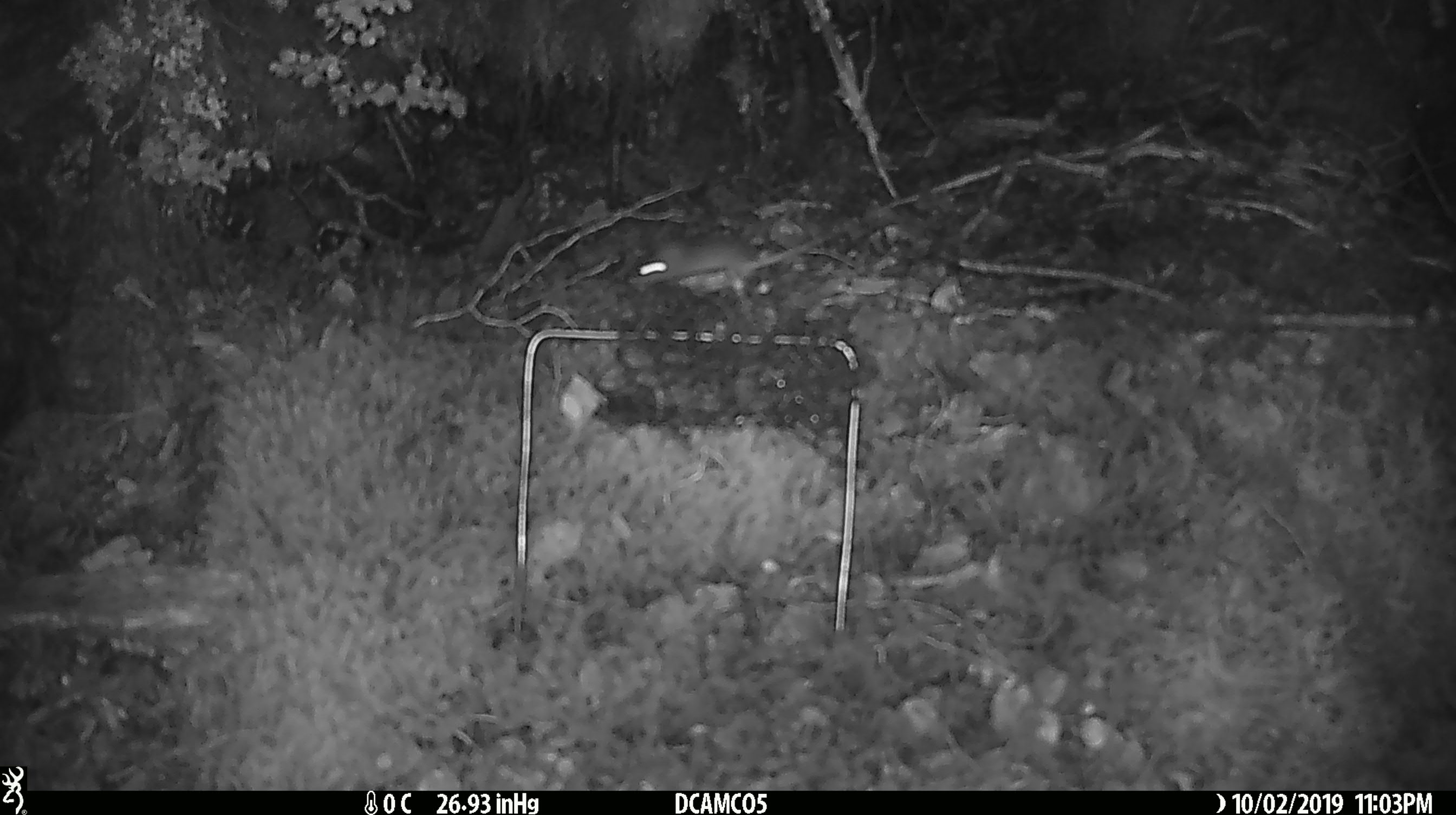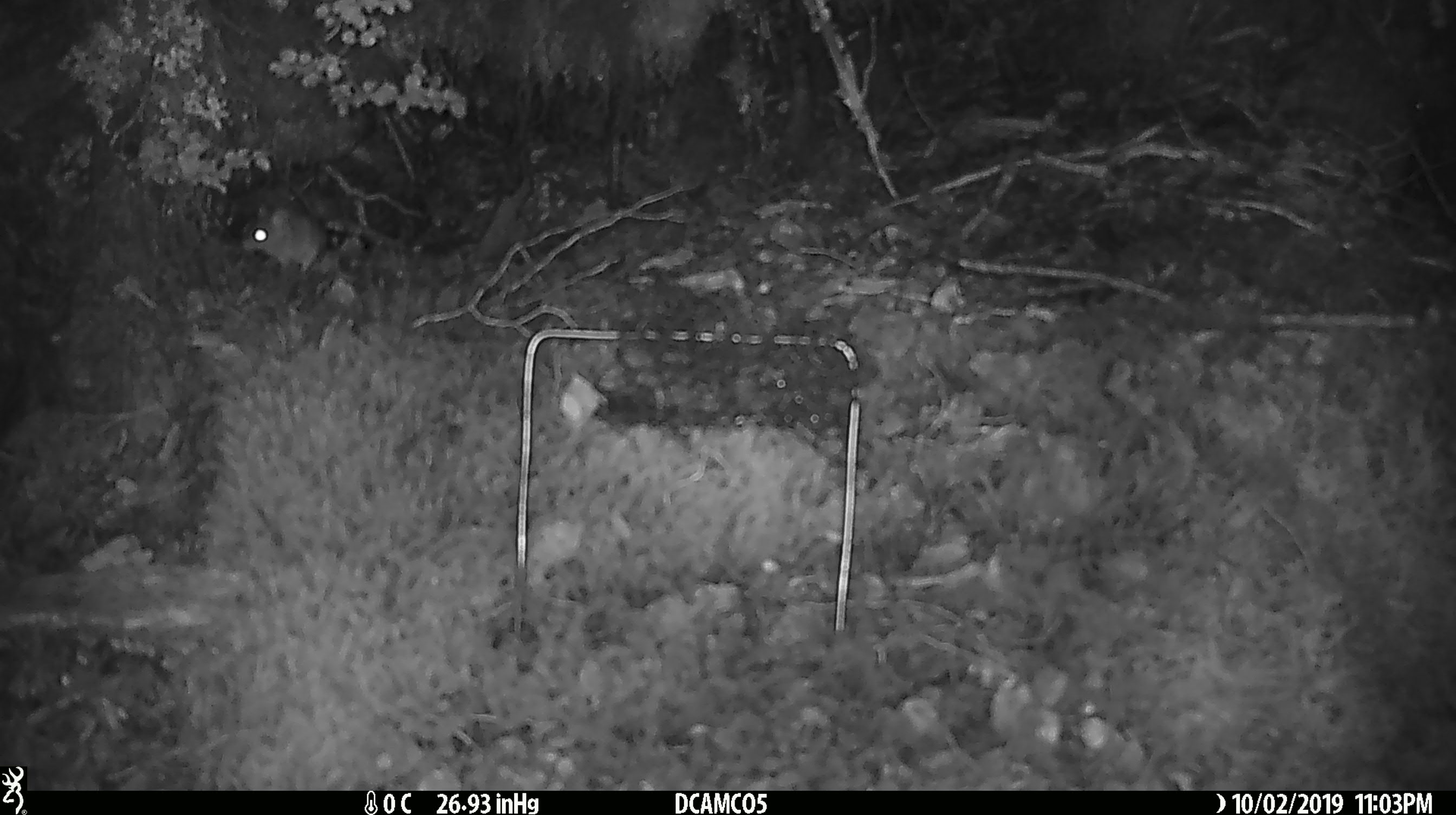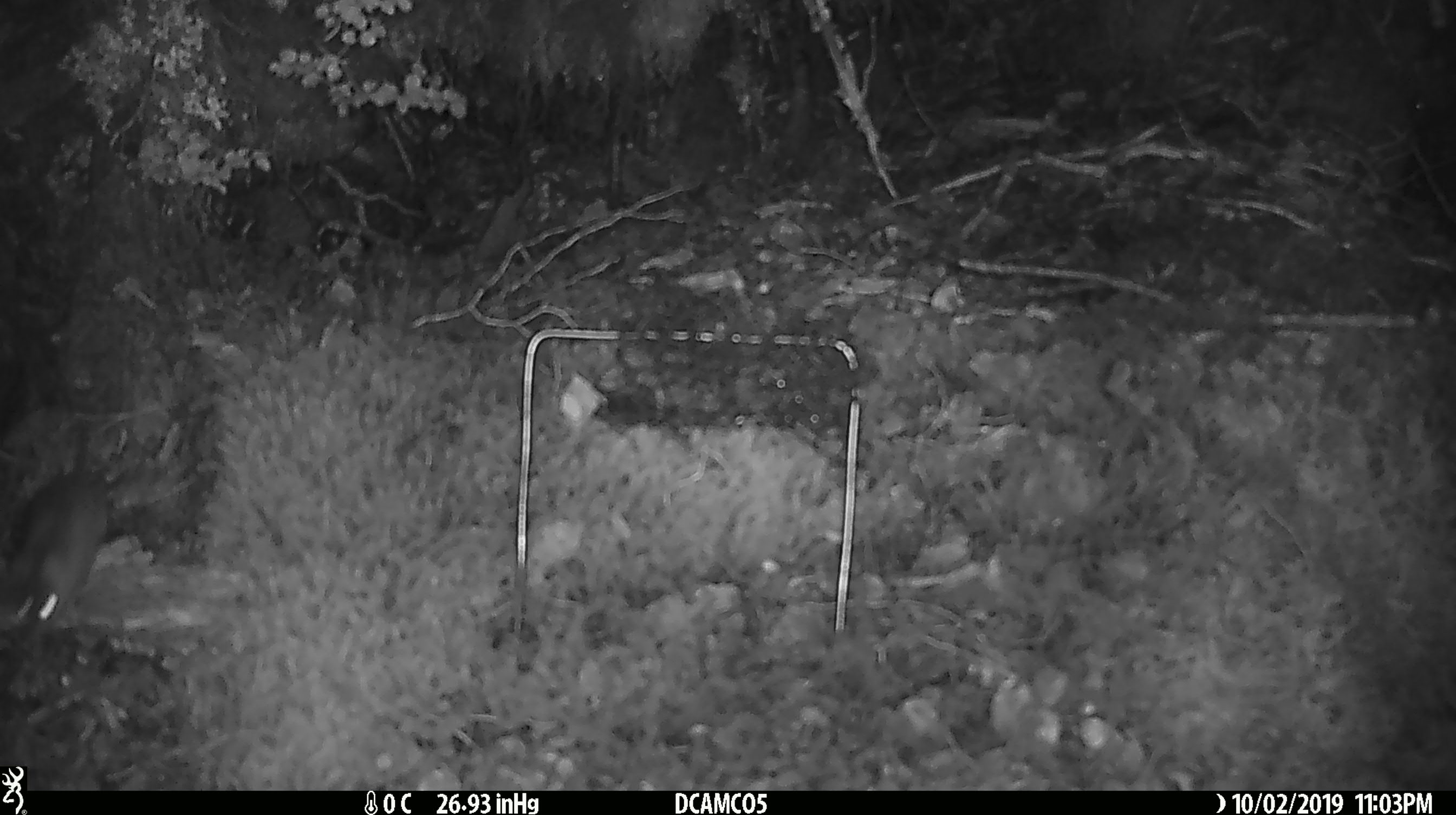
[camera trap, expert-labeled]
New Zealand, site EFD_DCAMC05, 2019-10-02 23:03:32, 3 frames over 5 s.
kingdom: Animalia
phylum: Chordata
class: Mammalia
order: Rodentia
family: Muridae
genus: Mus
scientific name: Mus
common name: mouse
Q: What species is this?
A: Mouse (Mus).